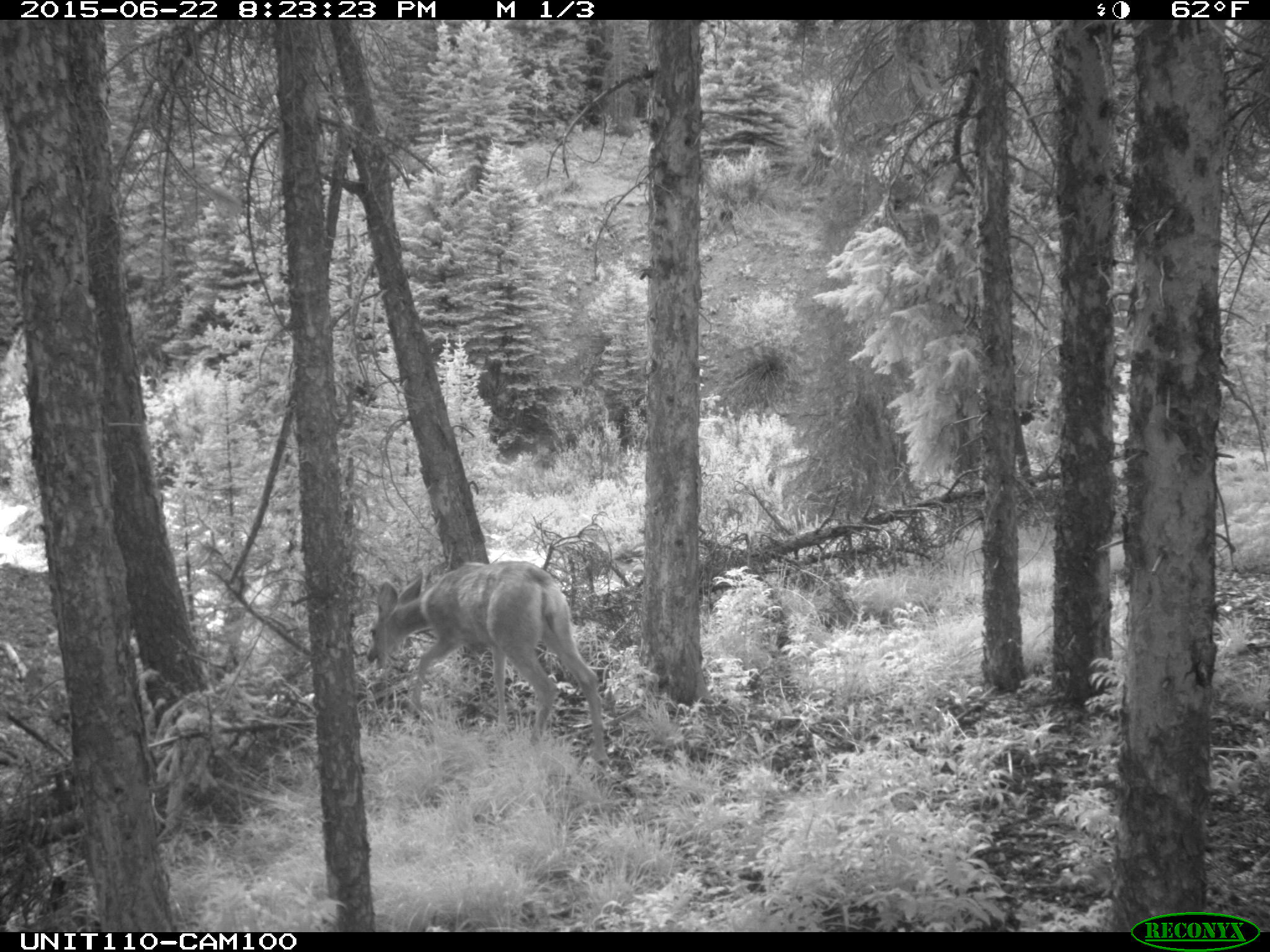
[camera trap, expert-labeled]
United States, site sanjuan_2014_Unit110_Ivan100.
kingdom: Animalia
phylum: Chordata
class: Mammalia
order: Artiodactyla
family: Cervidae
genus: Odocoileus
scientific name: Odocoileus hemionus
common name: mule deer